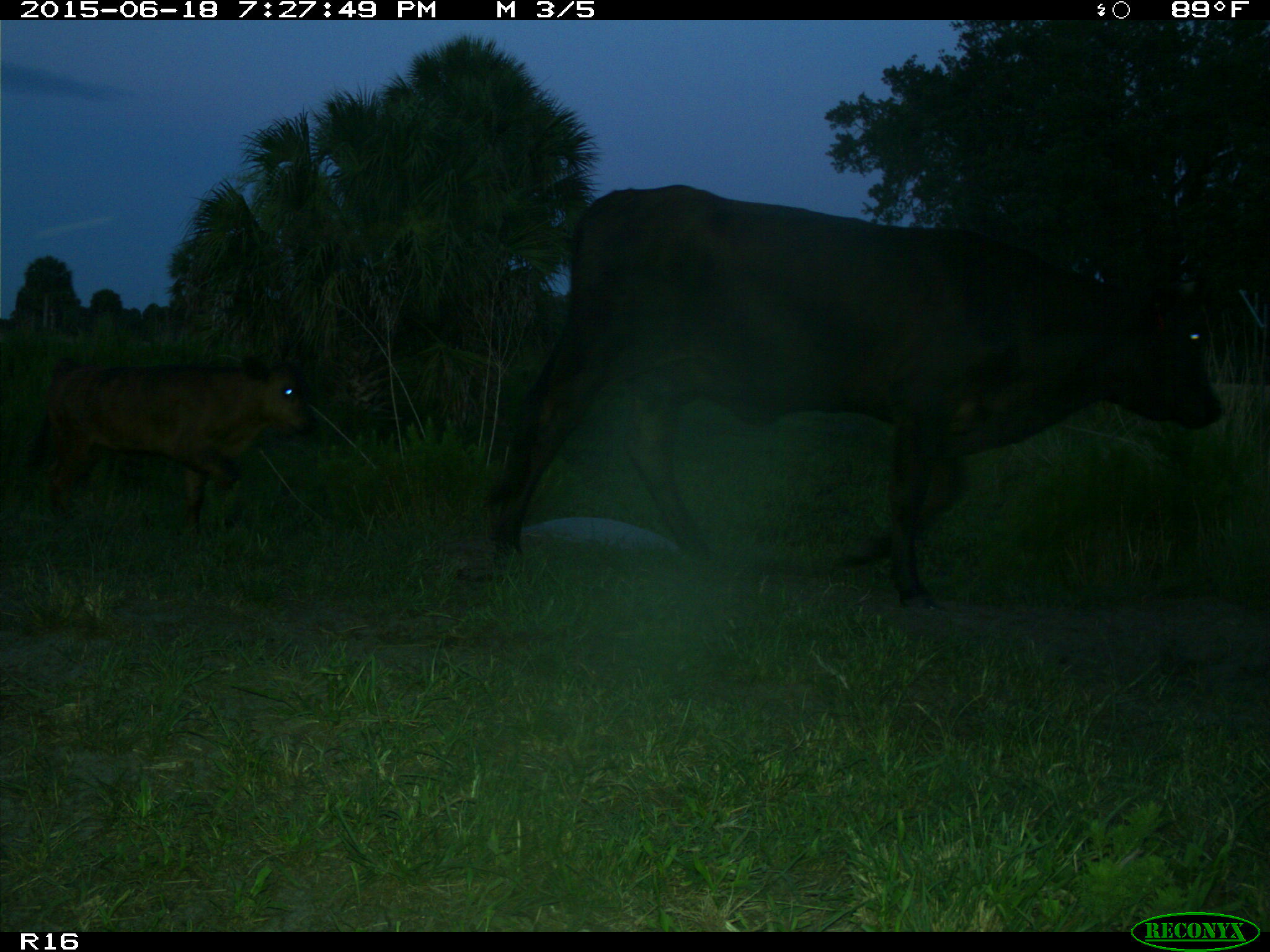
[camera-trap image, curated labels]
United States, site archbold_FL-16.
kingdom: Animalia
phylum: Chordata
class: Mammalia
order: Artiodactyla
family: Bovidae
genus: Bos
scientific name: Bos taurus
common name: domestic cow